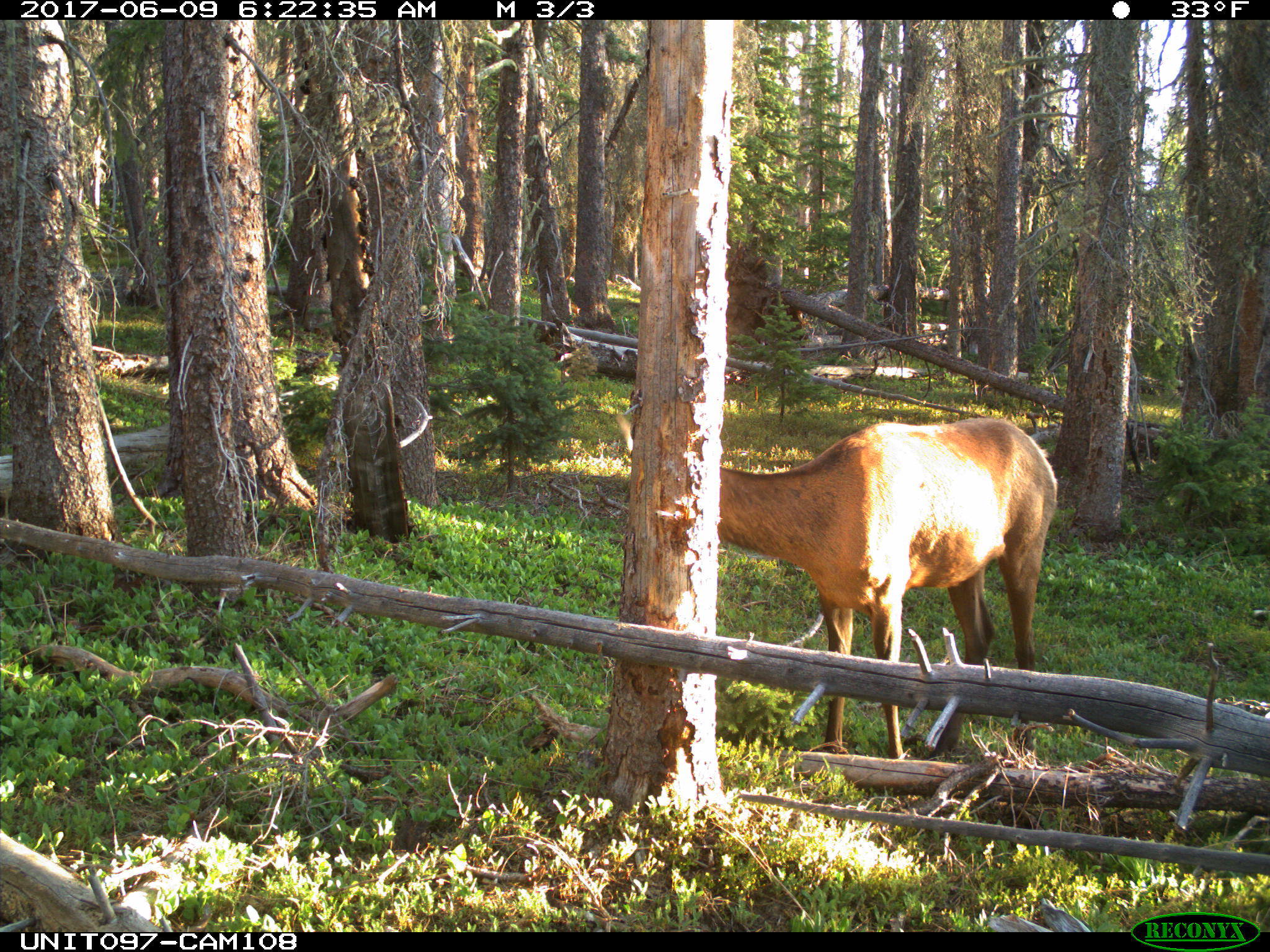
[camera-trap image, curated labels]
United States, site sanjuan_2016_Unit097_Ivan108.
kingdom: Animalia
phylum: Chordata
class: Mammalia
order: Artiodactyla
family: Cervidae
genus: Cervus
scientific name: Cervus elaphus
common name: red deer